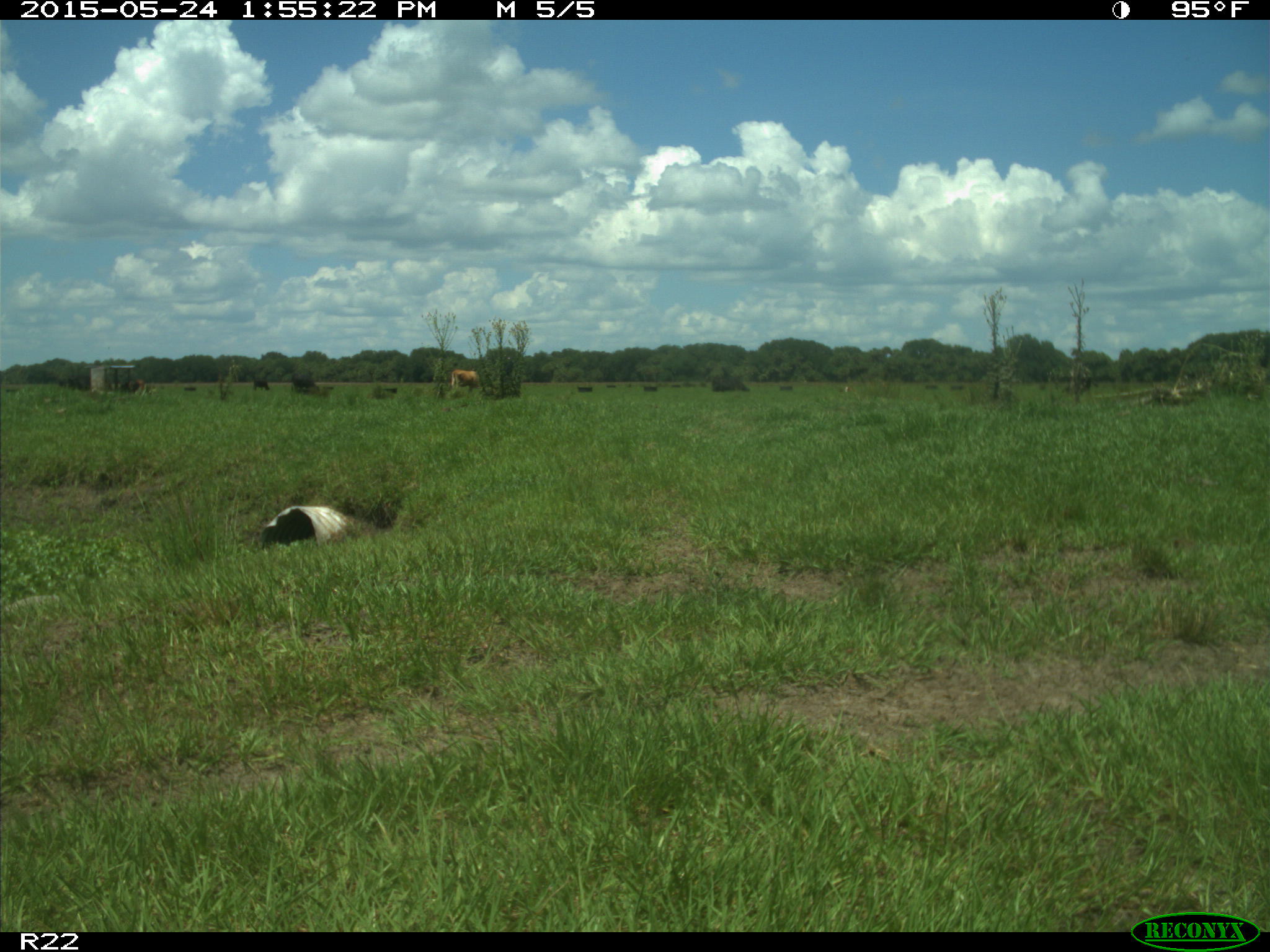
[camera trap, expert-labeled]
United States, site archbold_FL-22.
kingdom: Animalia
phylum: Chordata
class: Mammalia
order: Artiodactyla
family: Bovidae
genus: Bos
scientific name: Bos taurus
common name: domestic cow